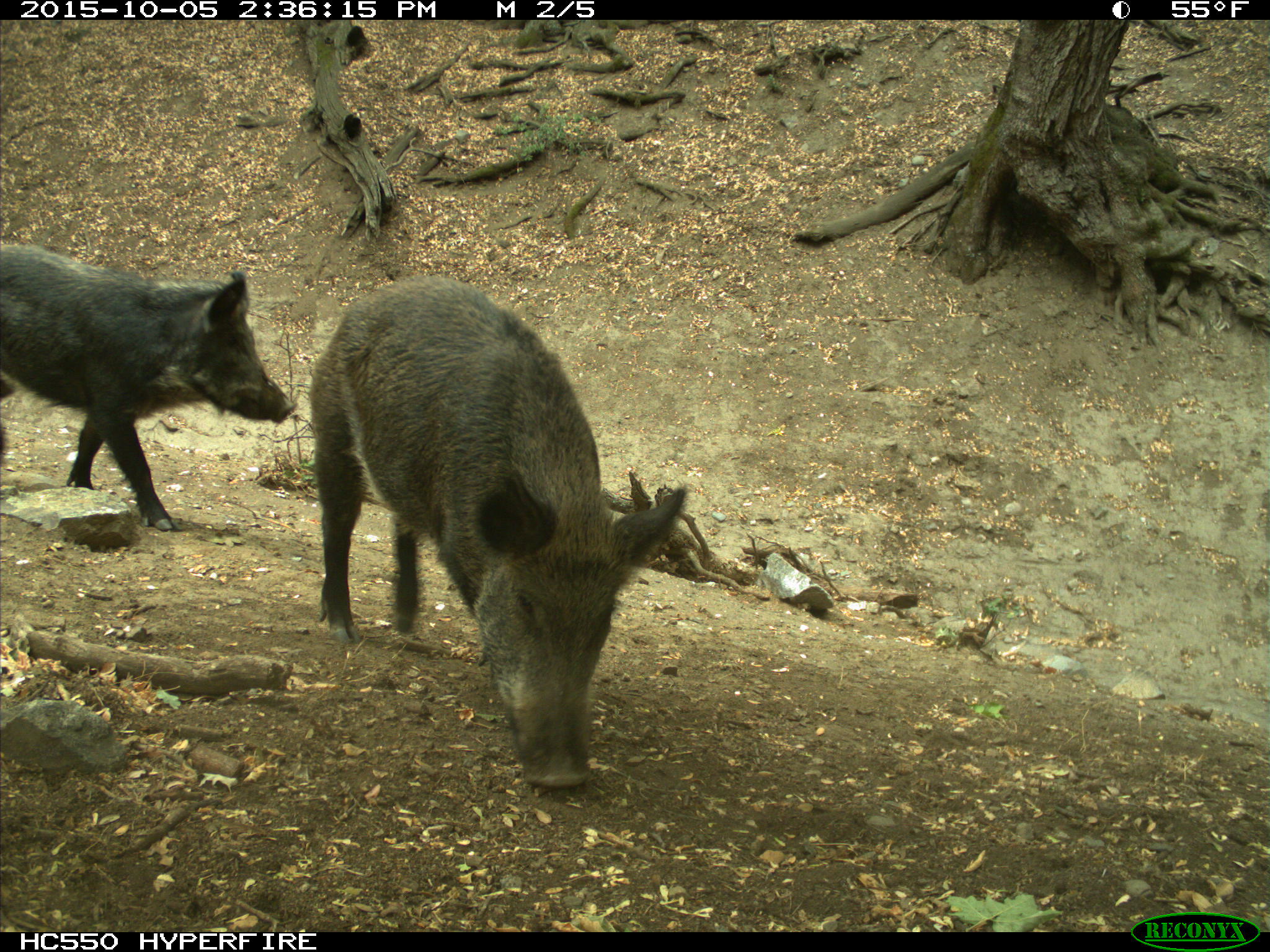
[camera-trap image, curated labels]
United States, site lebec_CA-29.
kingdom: Animalia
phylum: Chordata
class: Mammalia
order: Artiodactyla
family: Suidae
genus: Sus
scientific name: Sus scrofa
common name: wild boar